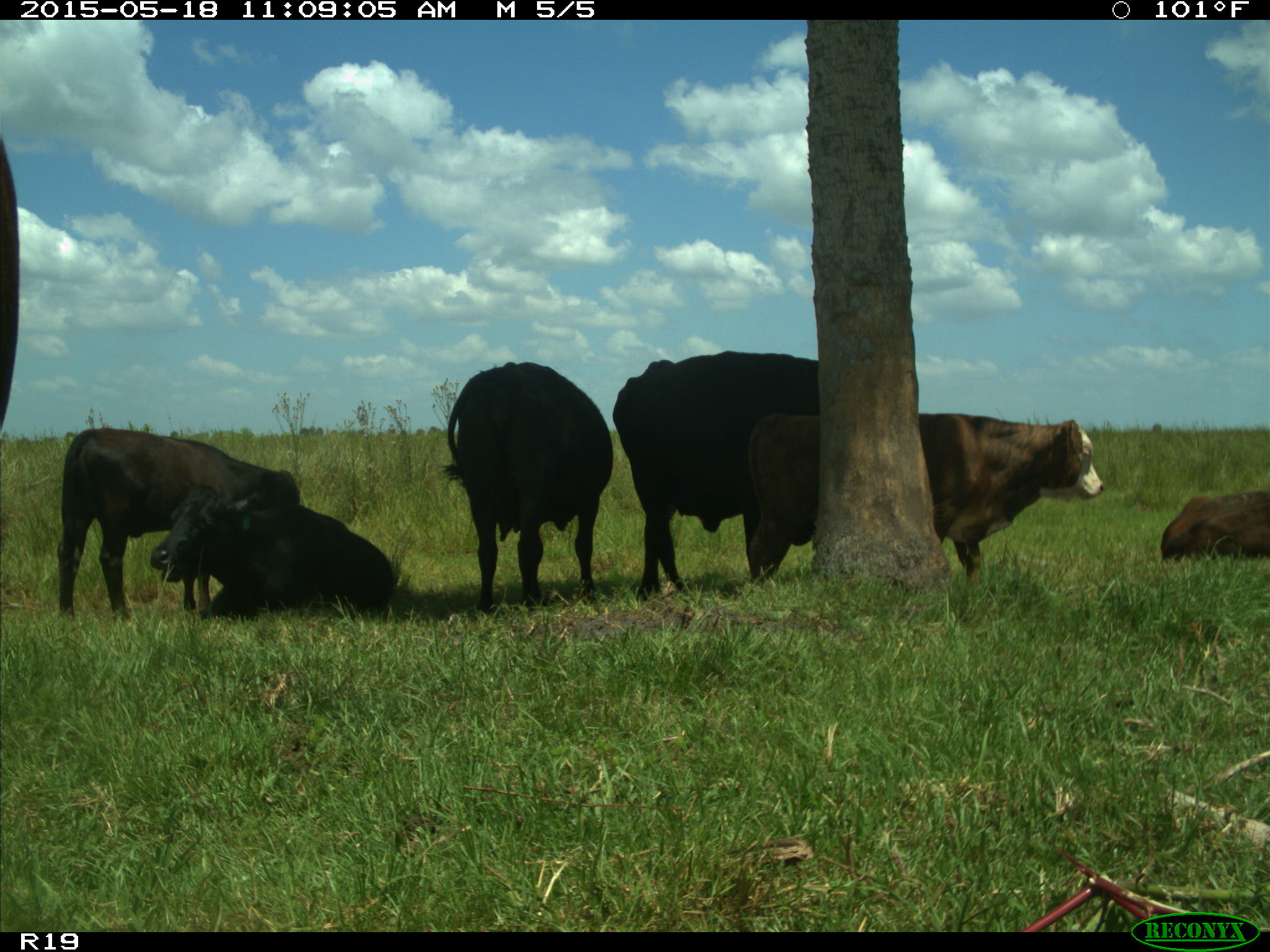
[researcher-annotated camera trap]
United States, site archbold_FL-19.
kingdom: Animalia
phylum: Chordata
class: Mammalia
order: Artiodactyla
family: Bovidae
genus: Bos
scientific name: Bos taurus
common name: domestic cow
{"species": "Bos taurus (domestic cow)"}